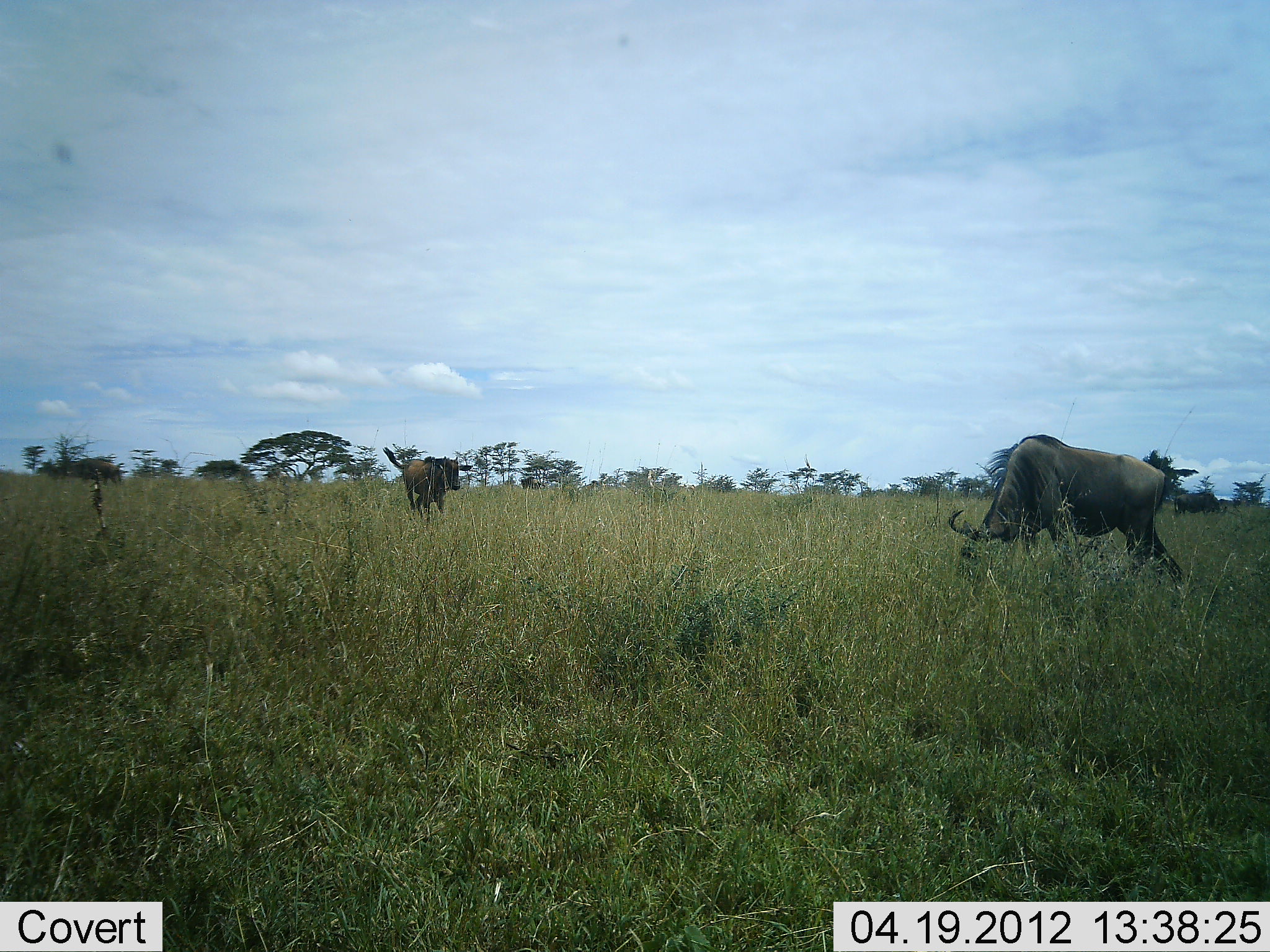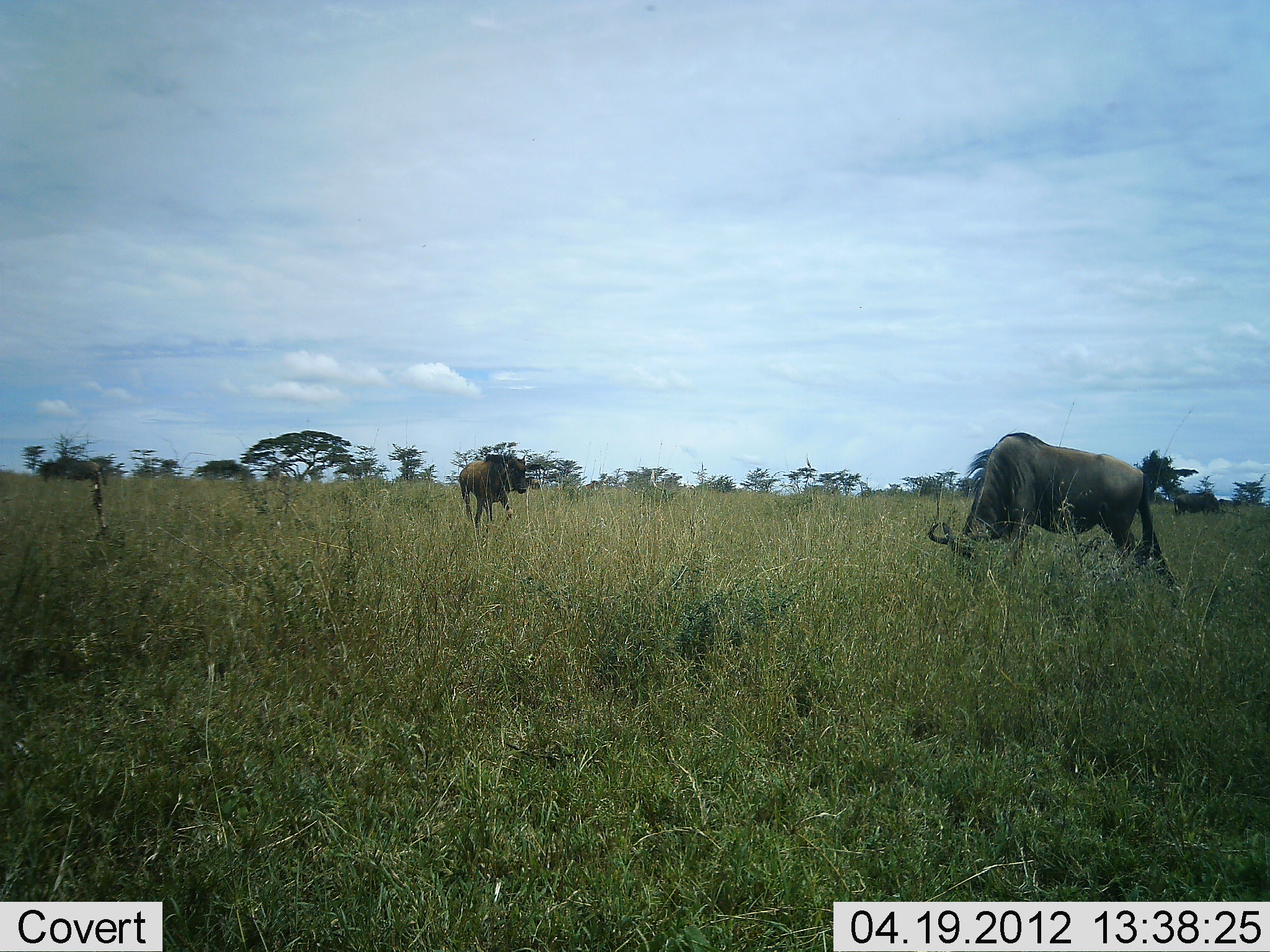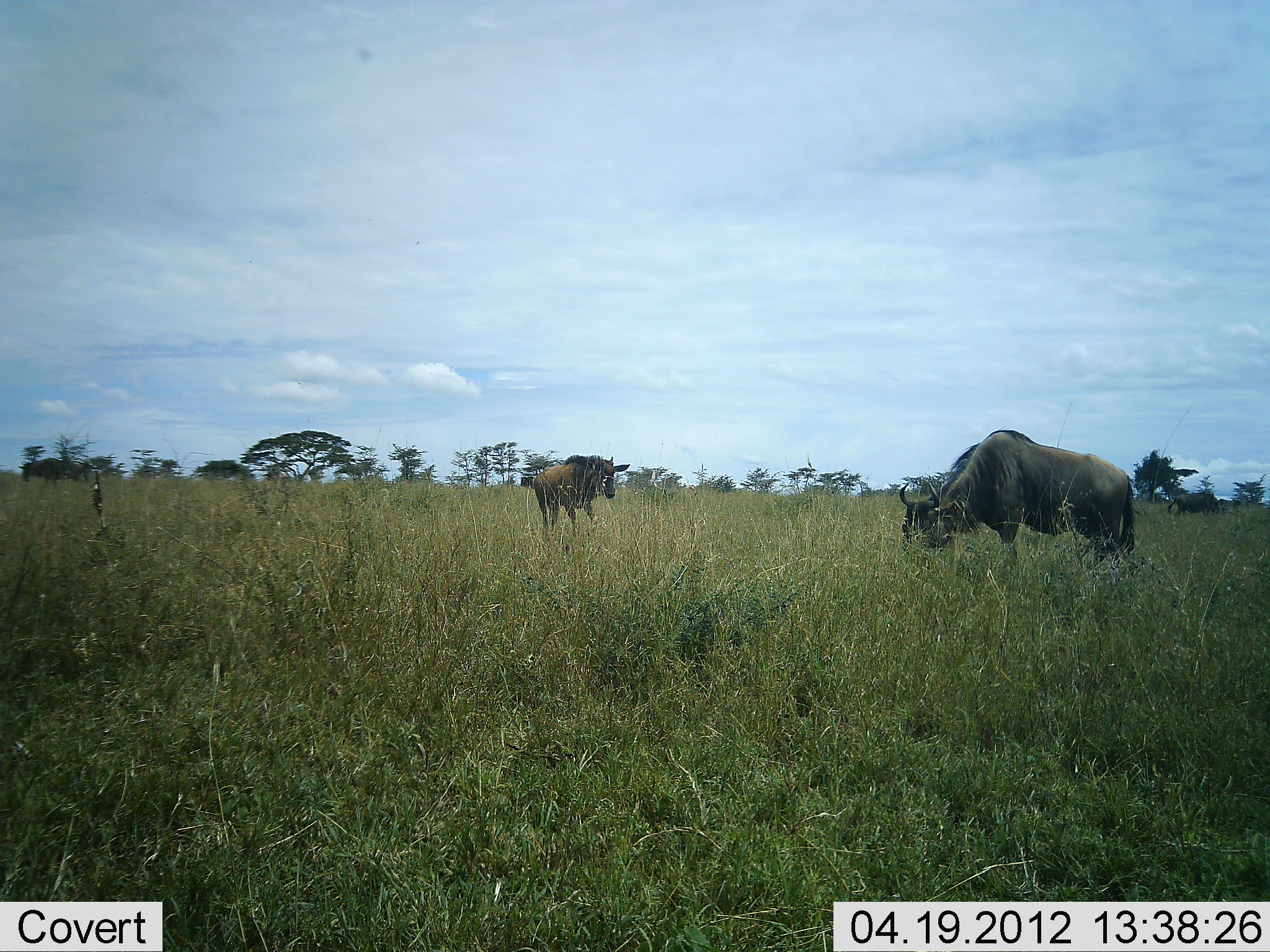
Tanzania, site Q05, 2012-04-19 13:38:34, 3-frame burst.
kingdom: Animalia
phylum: Chordata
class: Mammalia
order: Artiodactyla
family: Bovidae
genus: Connochaetes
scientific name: Connochaetes taurinus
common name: blue wildebeest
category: wildebeest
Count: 3.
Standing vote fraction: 25%.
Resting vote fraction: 0%.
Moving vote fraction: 75%.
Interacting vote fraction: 8%.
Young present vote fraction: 17%.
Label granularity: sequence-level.